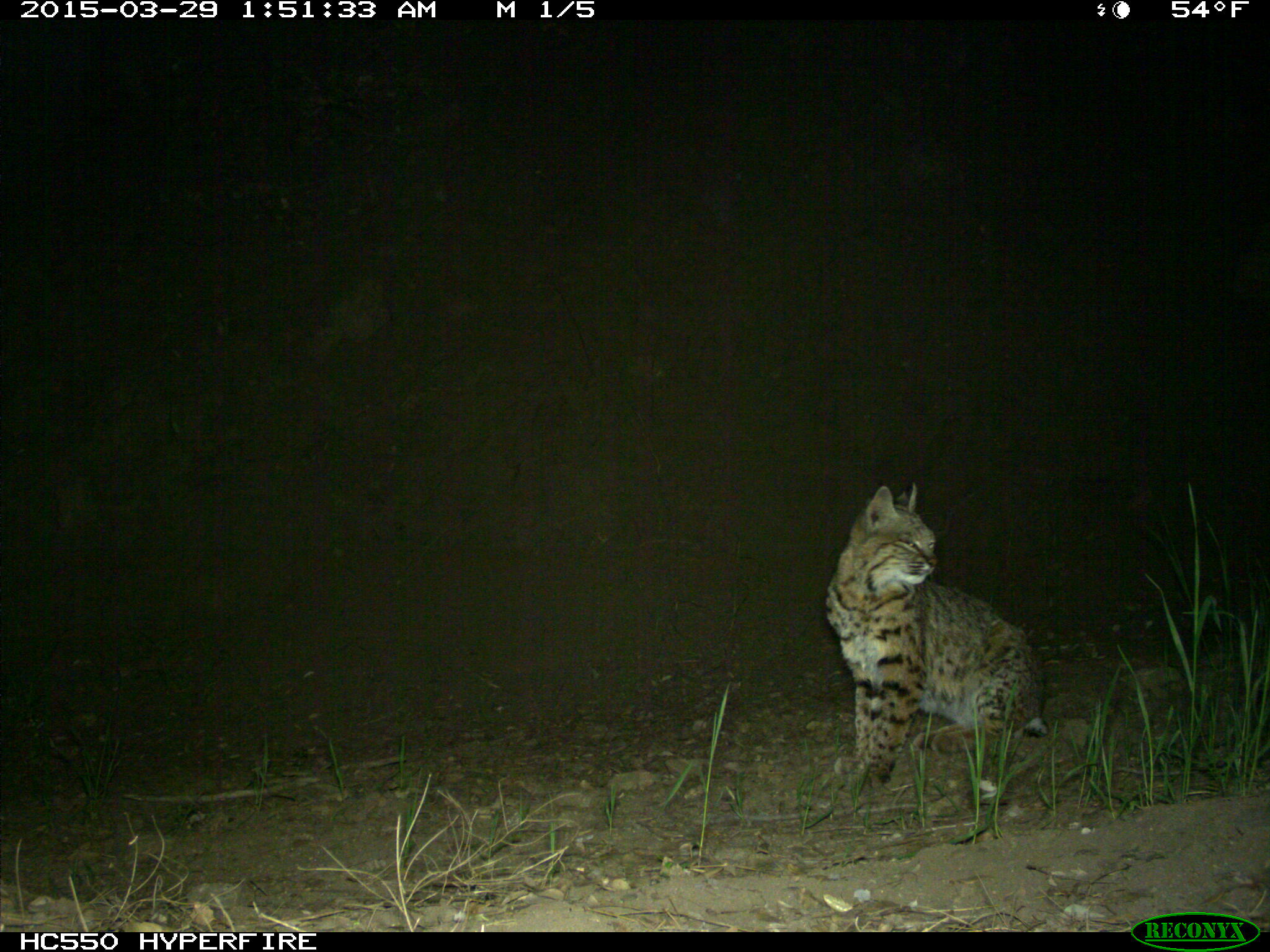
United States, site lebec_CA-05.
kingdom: Animalia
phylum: Chordata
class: Mammalia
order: Carnivora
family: Felidae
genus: Lynx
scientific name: Lynx rufus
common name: bobcat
Lynx rufus (bobcat).